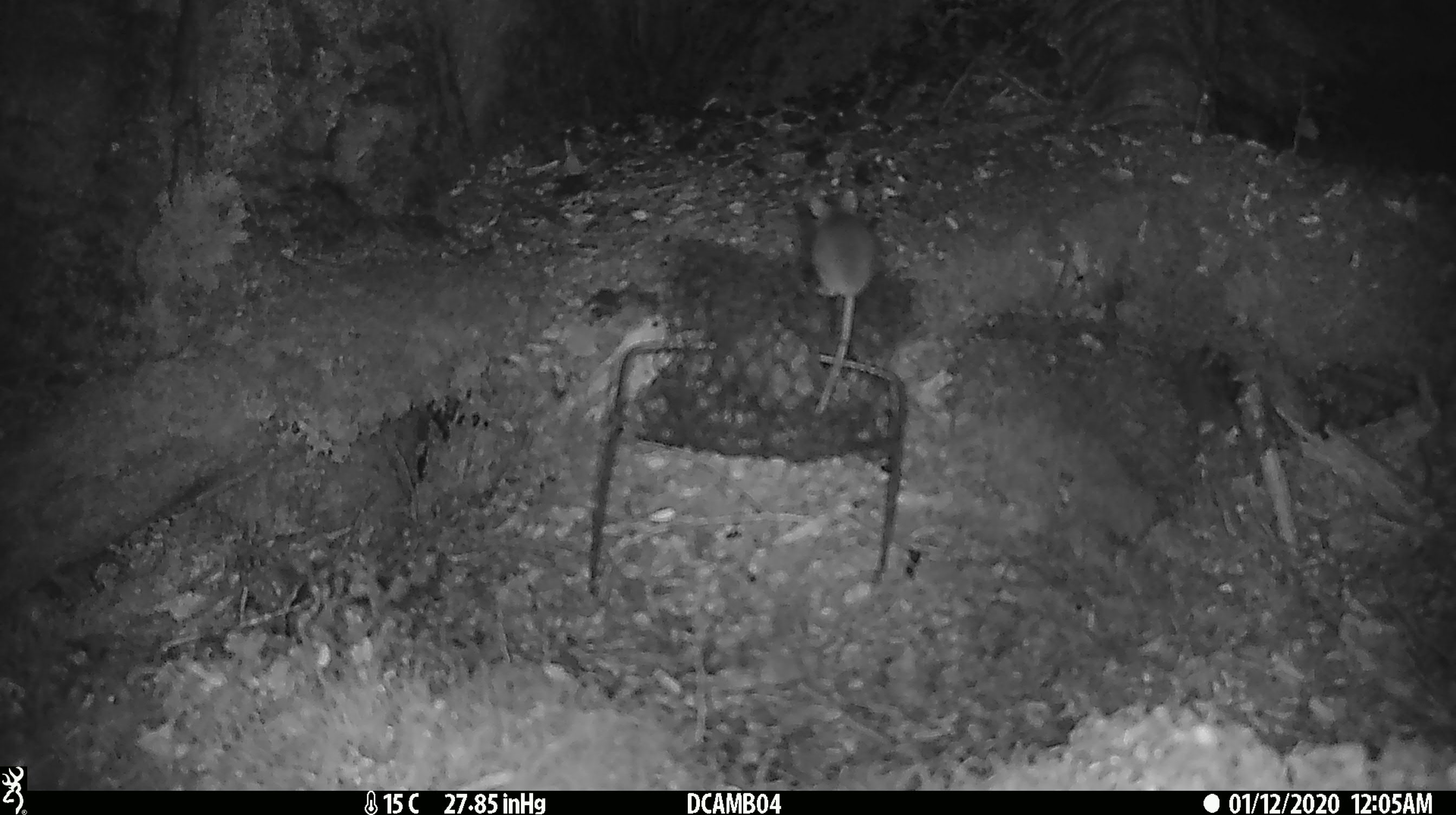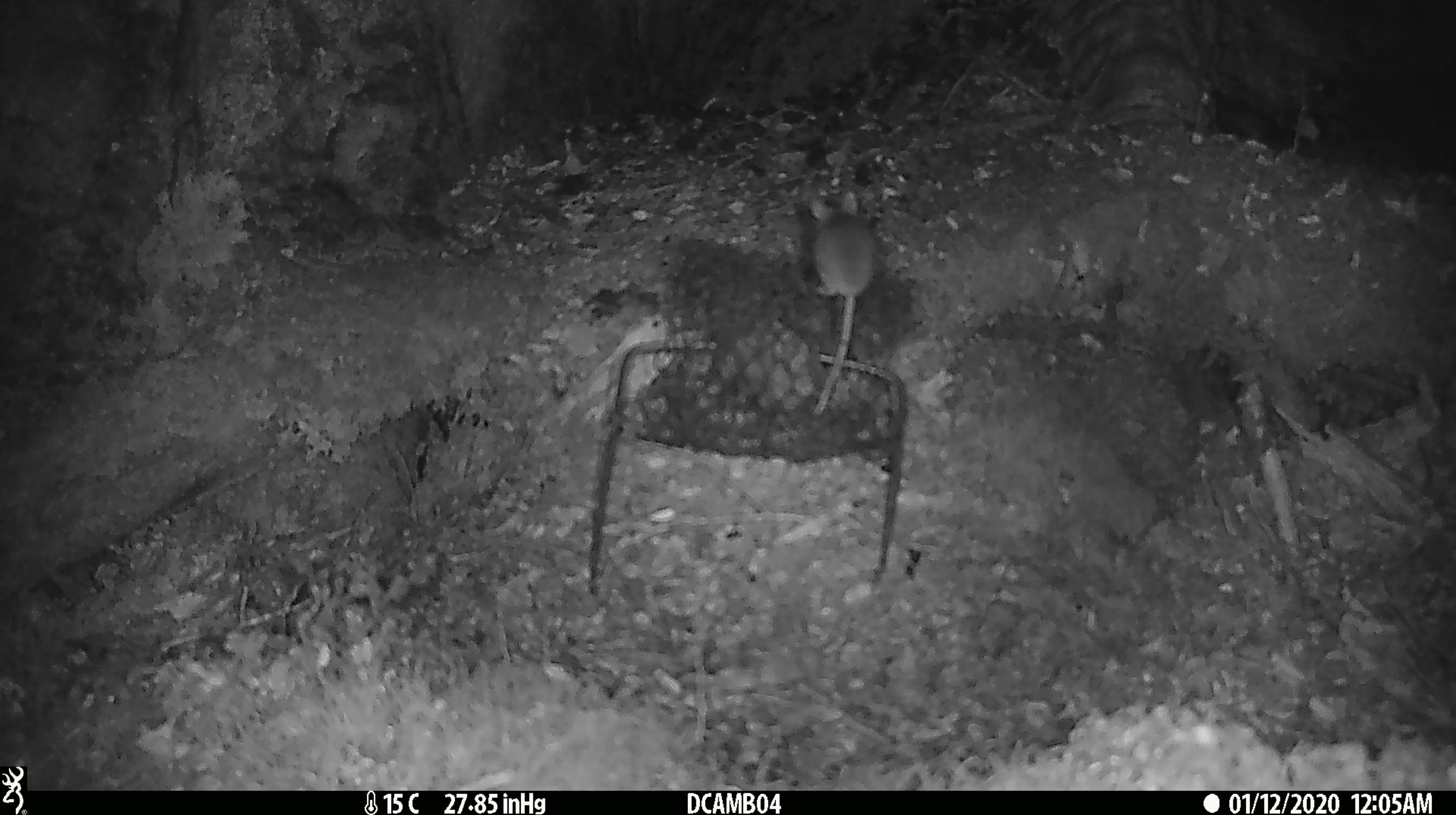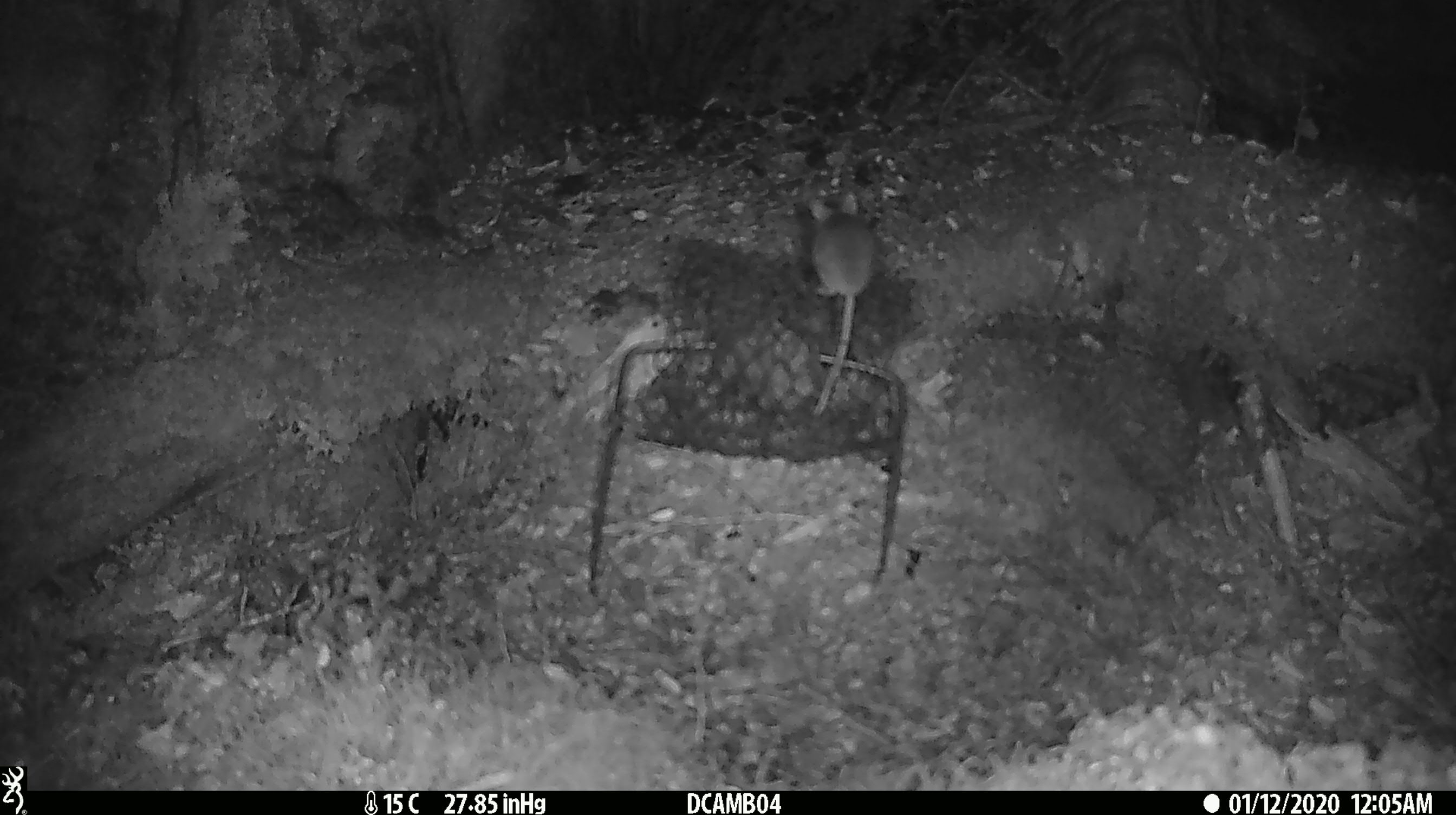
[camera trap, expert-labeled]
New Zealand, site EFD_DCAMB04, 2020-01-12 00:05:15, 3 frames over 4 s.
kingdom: Animalia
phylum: Chordata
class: Mammalia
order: Rodentia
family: Muridae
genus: Mus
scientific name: Mus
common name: mouse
Mouse (Mus).